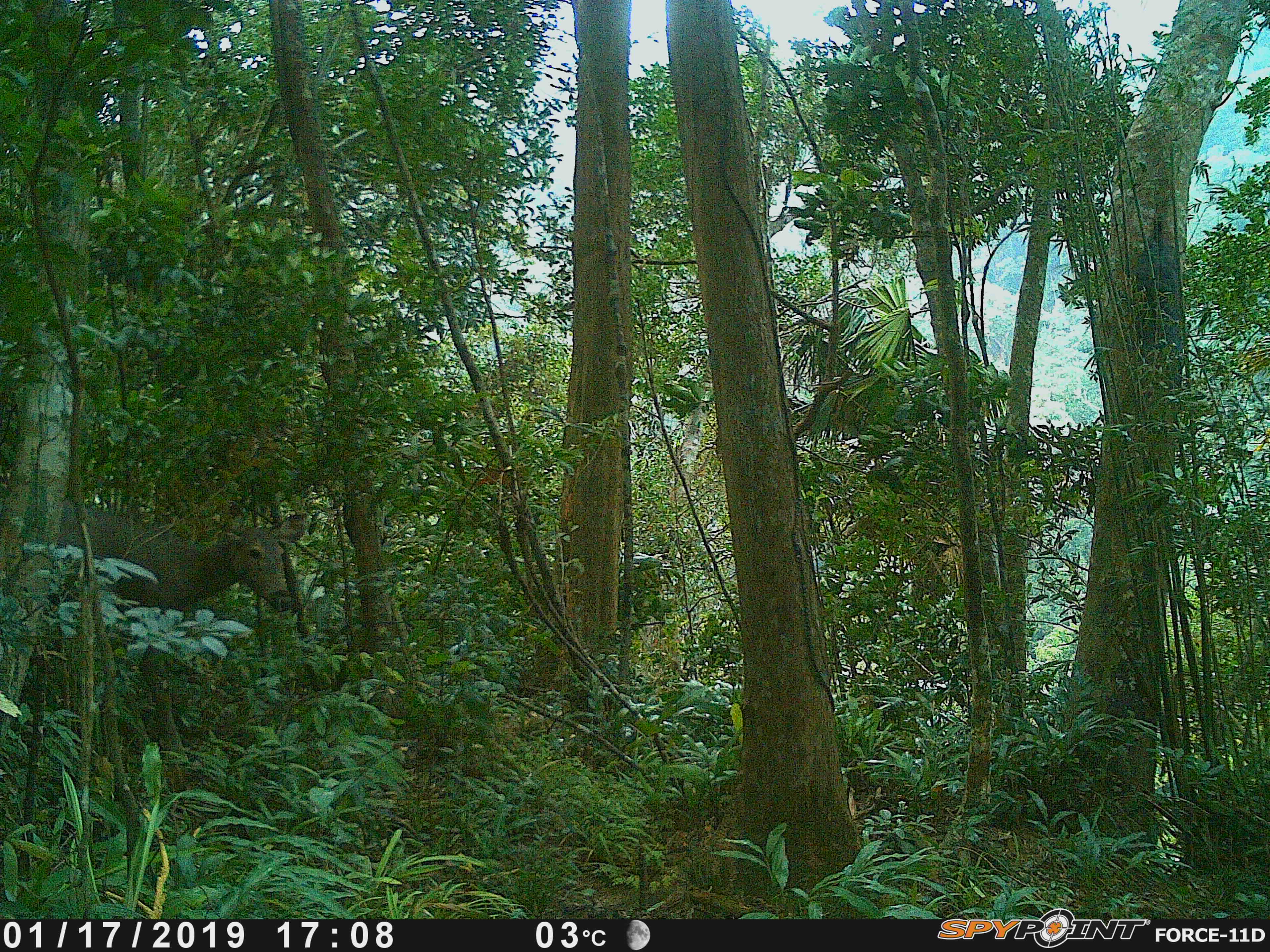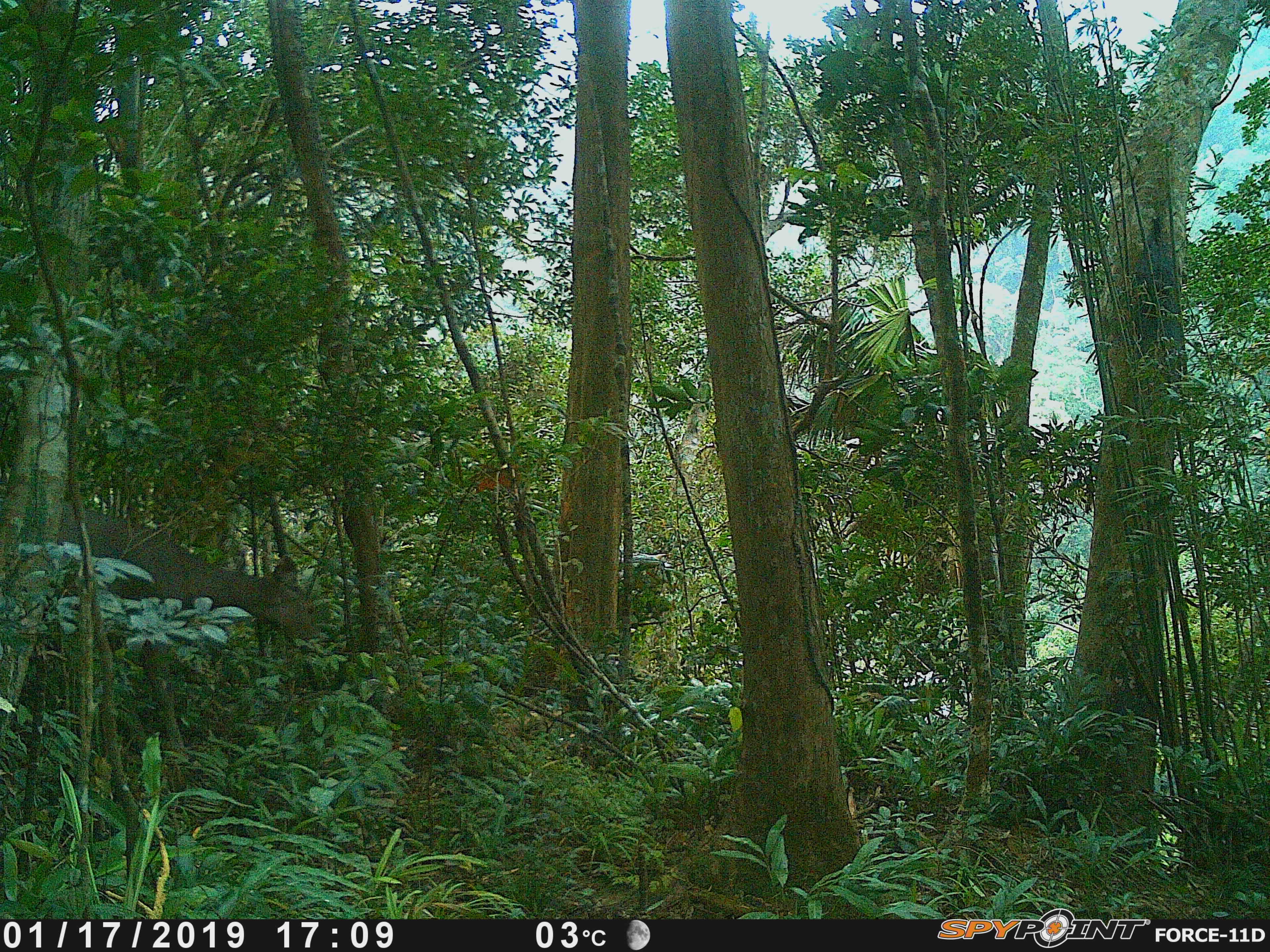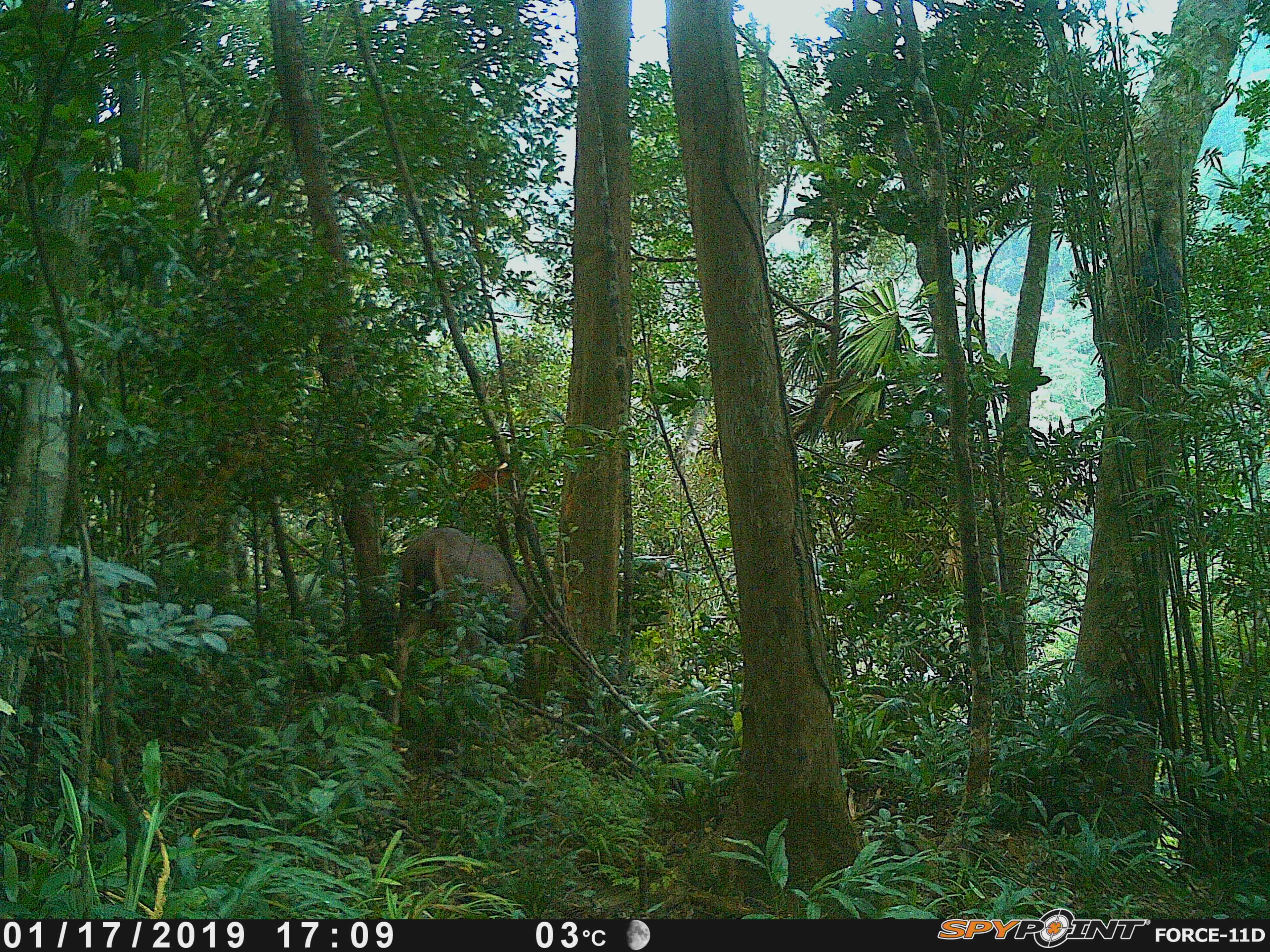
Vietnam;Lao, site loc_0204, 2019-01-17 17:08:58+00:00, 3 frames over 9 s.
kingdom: Animalia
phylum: Chordata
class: Mammalia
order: Artiodactyla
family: Cervidae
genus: Rusa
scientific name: Rusa unicolor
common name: sambar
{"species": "sambar (Rusa unicolor)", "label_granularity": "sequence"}